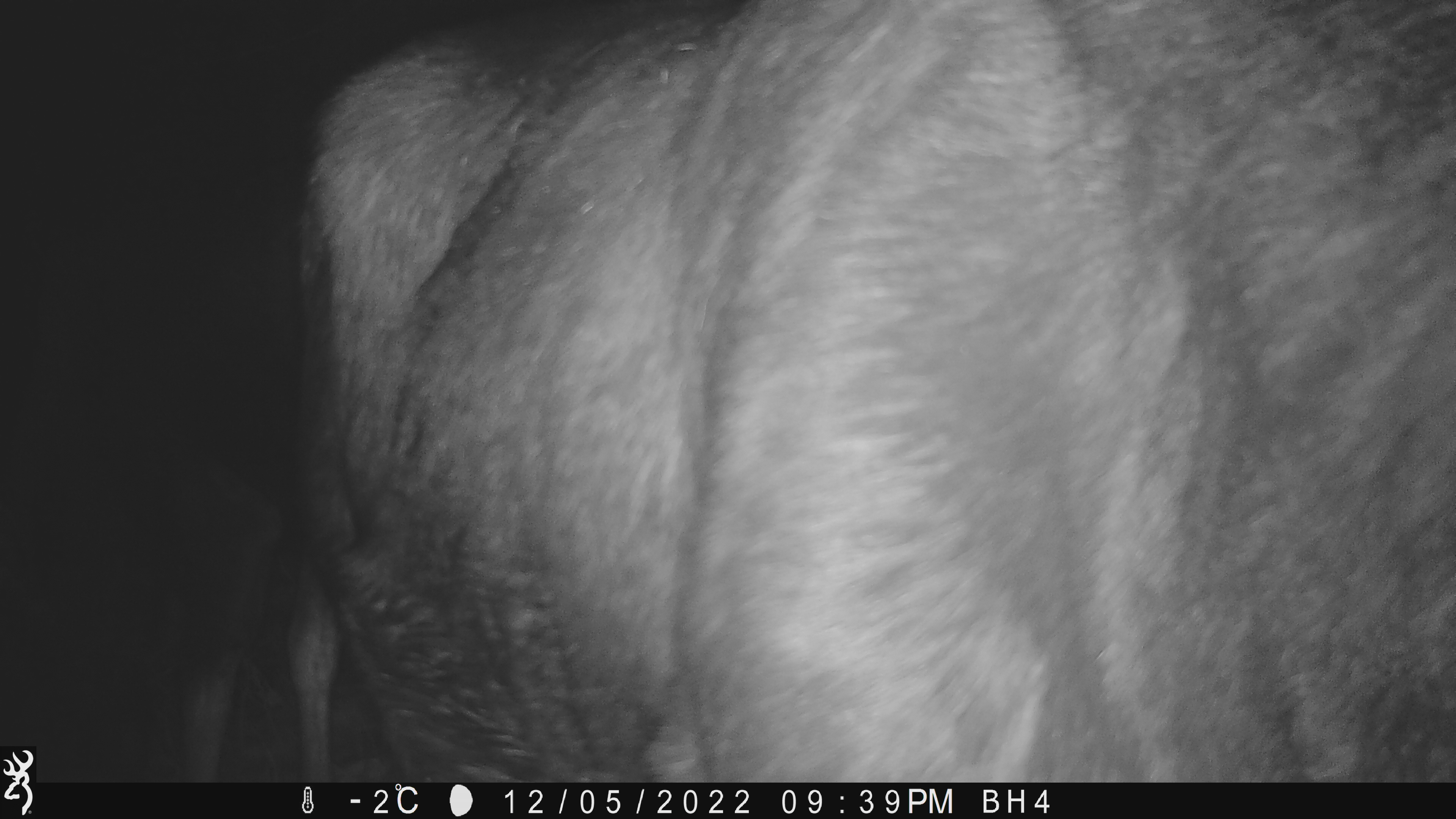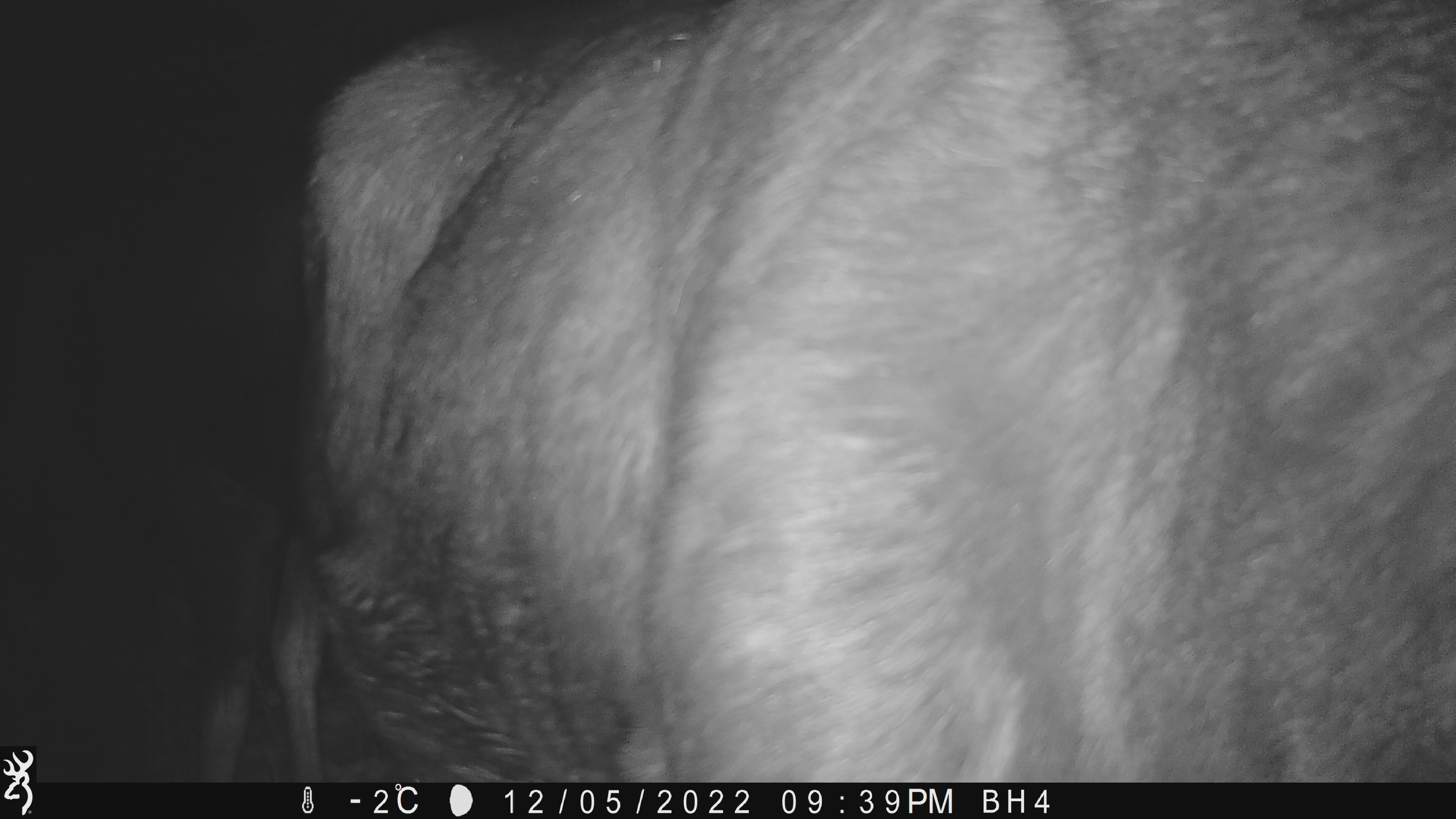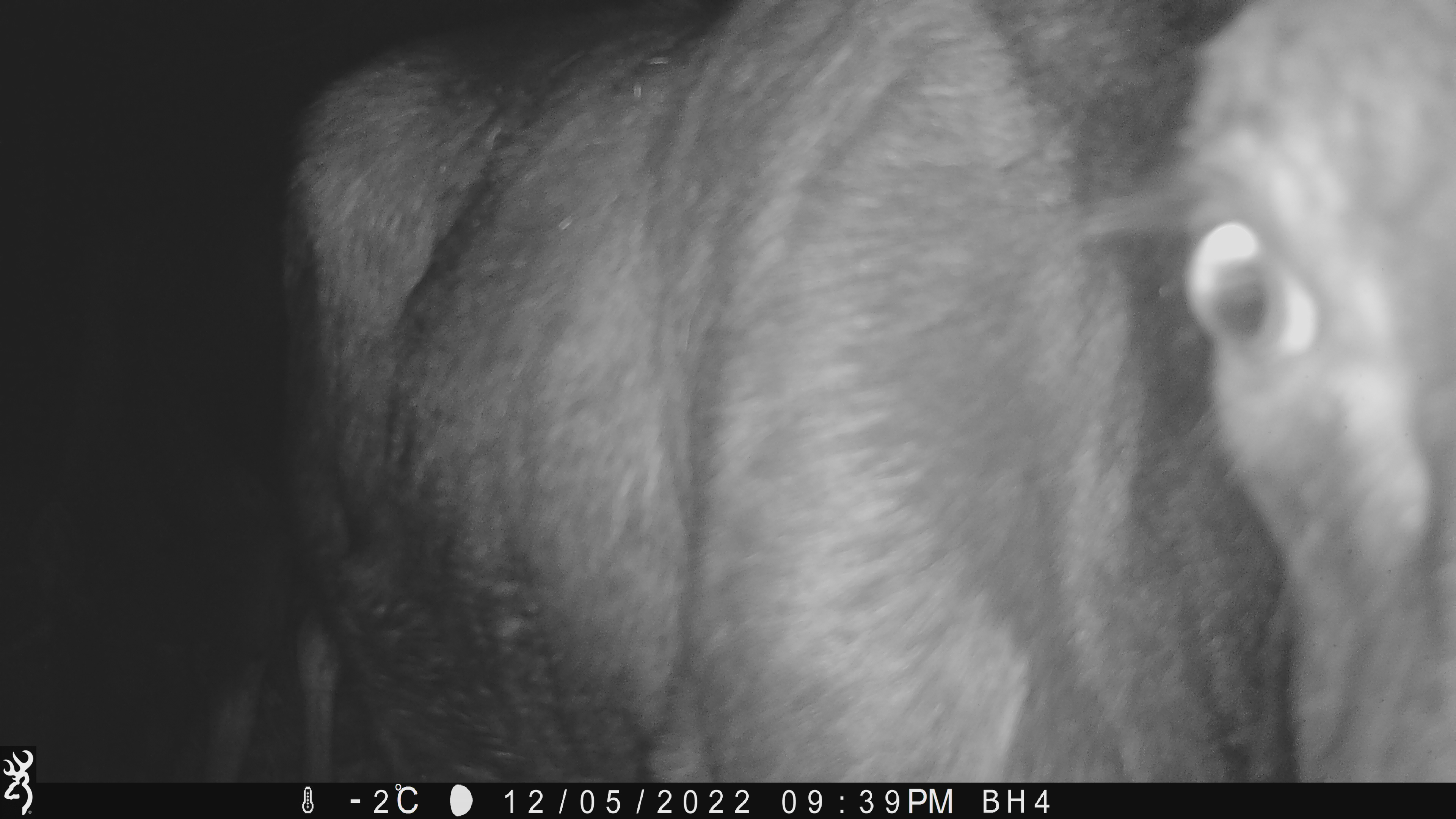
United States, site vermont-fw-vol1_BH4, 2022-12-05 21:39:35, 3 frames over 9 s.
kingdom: Animalia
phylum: Chordata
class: Mammalia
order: Artiodactyla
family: Cervidae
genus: Alces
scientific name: Alces alces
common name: moose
Moose (Alces alces).